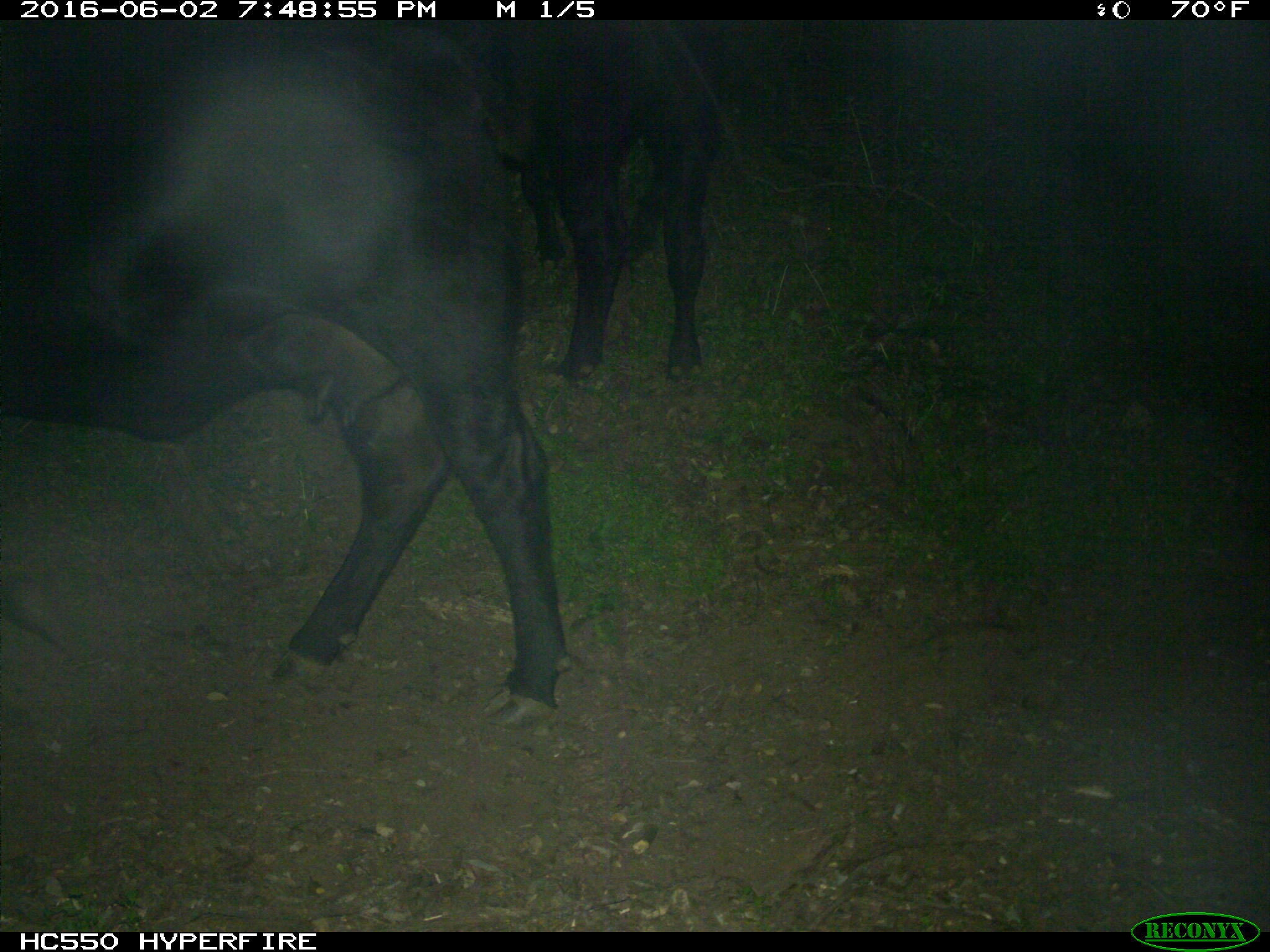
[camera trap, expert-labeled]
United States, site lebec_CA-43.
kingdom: Animalia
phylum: Chordata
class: Mammalia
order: Artiodactyla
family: Bovidae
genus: Bos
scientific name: Bos taurus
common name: domestic cow